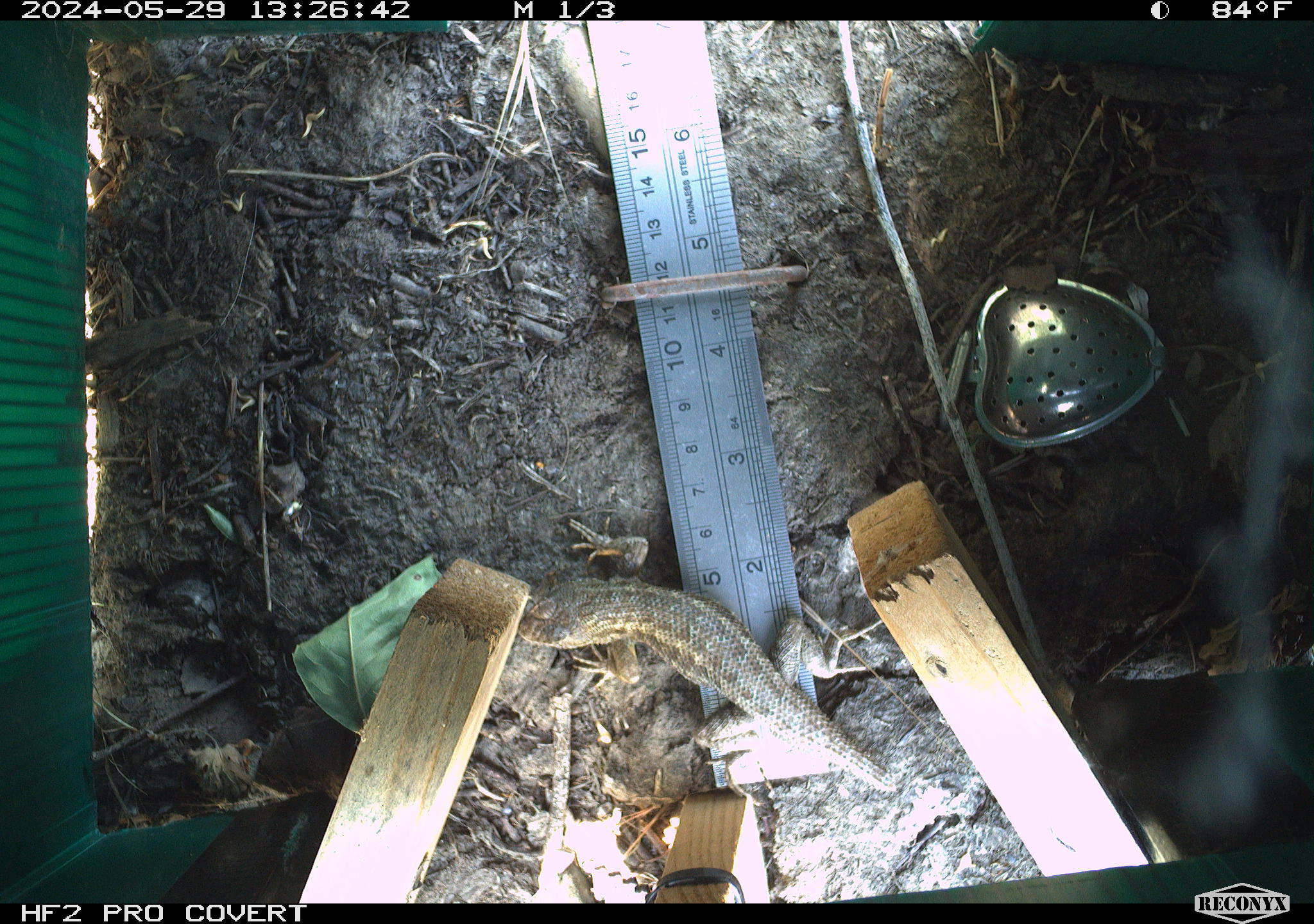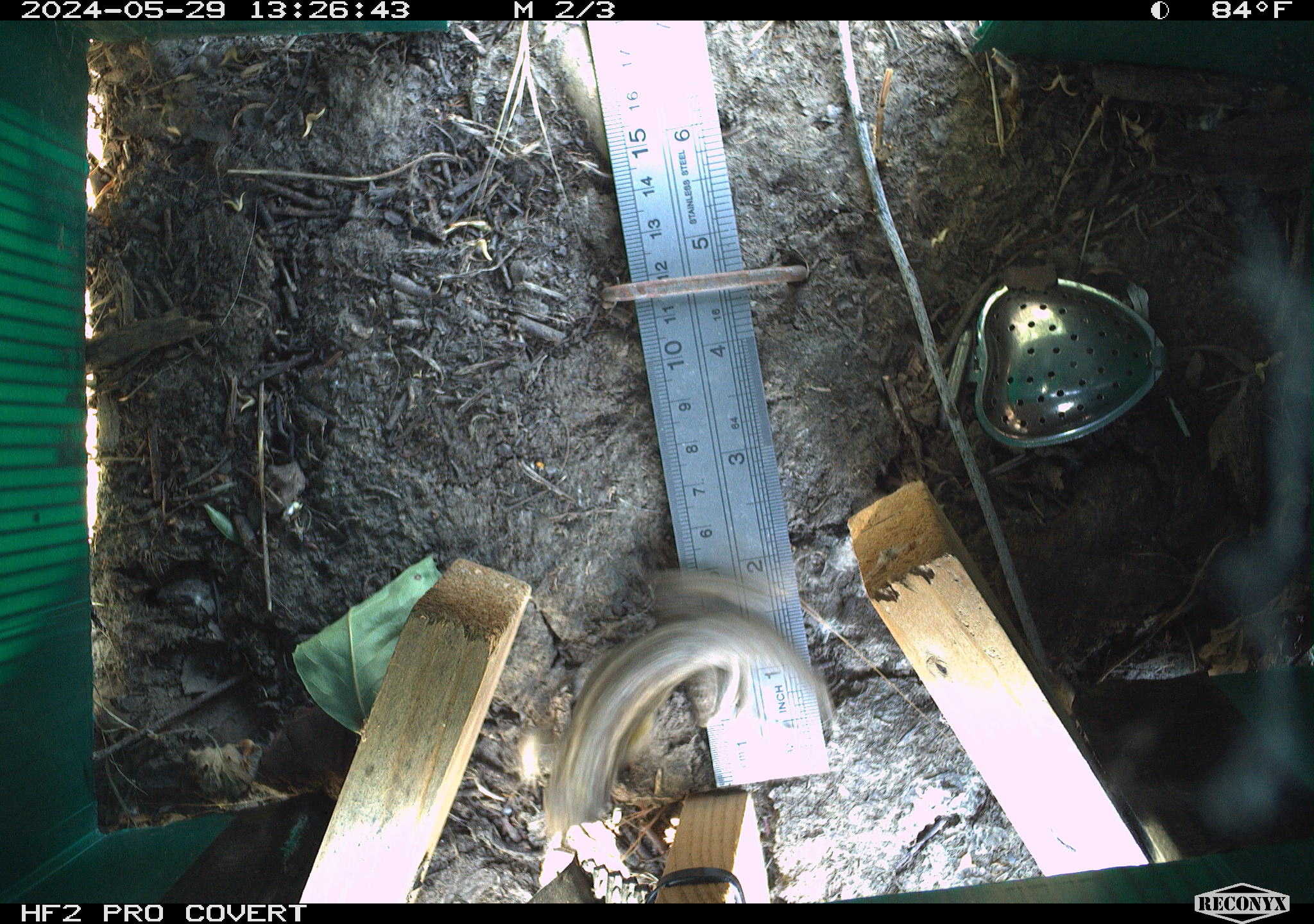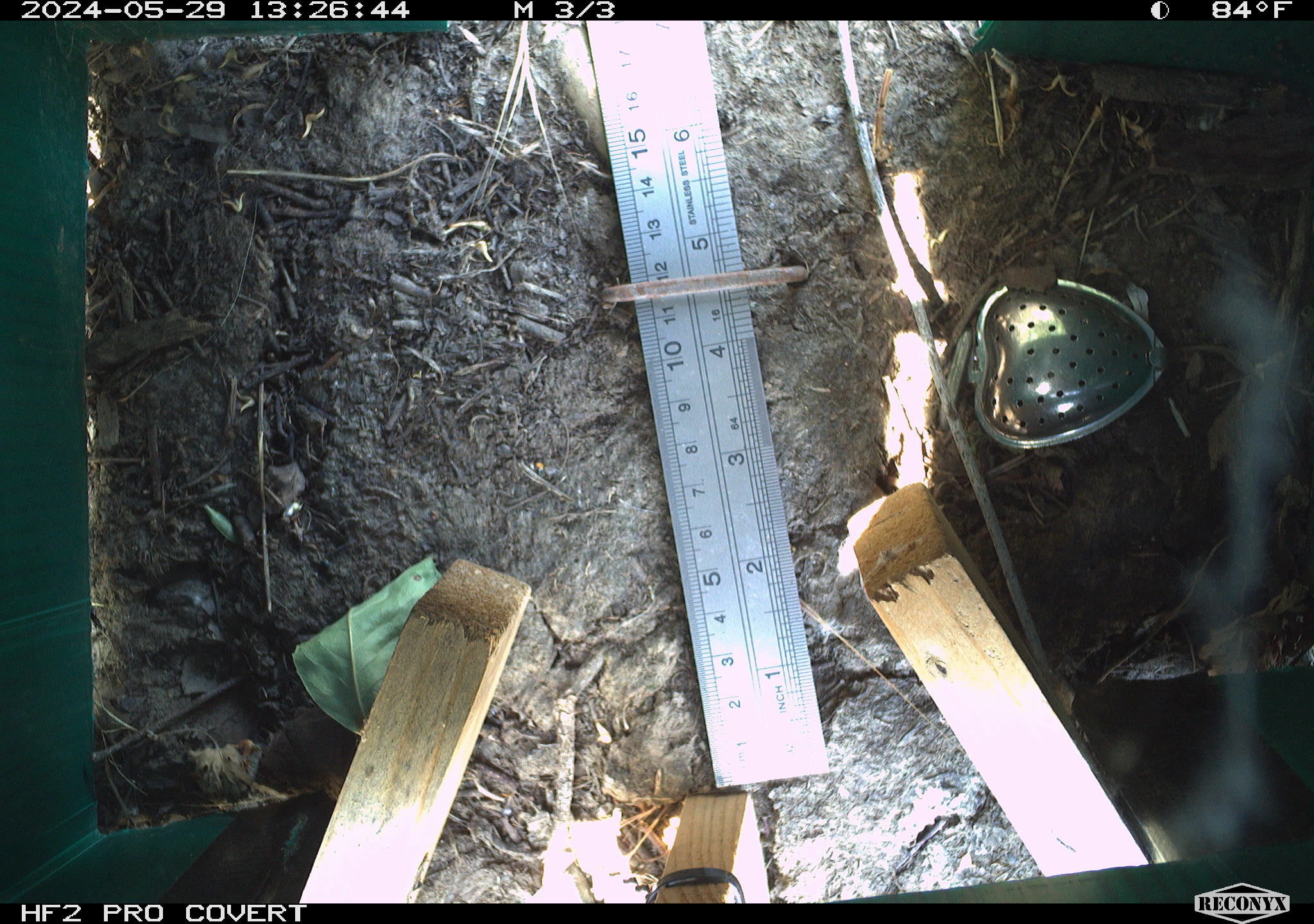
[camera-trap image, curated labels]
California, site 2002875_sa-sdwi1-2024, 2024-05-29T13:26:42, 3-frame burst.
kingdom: Animalia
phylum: Chordata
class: Reptilia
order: Squamata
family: Phrynosomatidae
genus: Sceloporus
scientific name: Sceloporus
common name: spiny lizards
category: sceloporus species